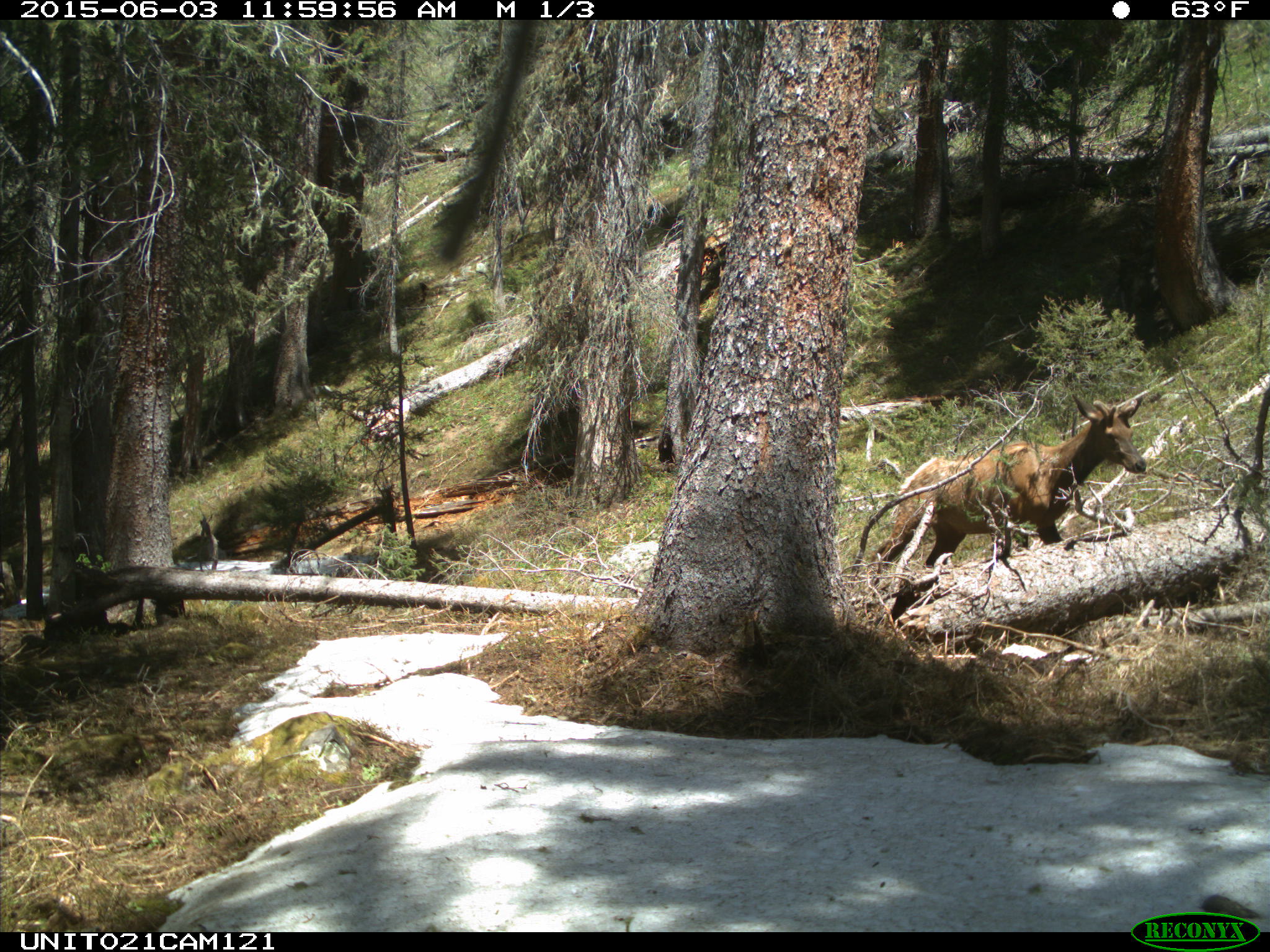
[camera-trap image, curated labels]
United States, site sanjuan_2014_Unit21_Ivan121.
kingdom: Animalia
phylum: Chordata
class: Mammalia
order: Artiodactyla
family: Cervidae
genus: Cervus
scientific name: Cervus elaphus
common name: red deer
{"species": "Cervus elaphus (red deer)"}